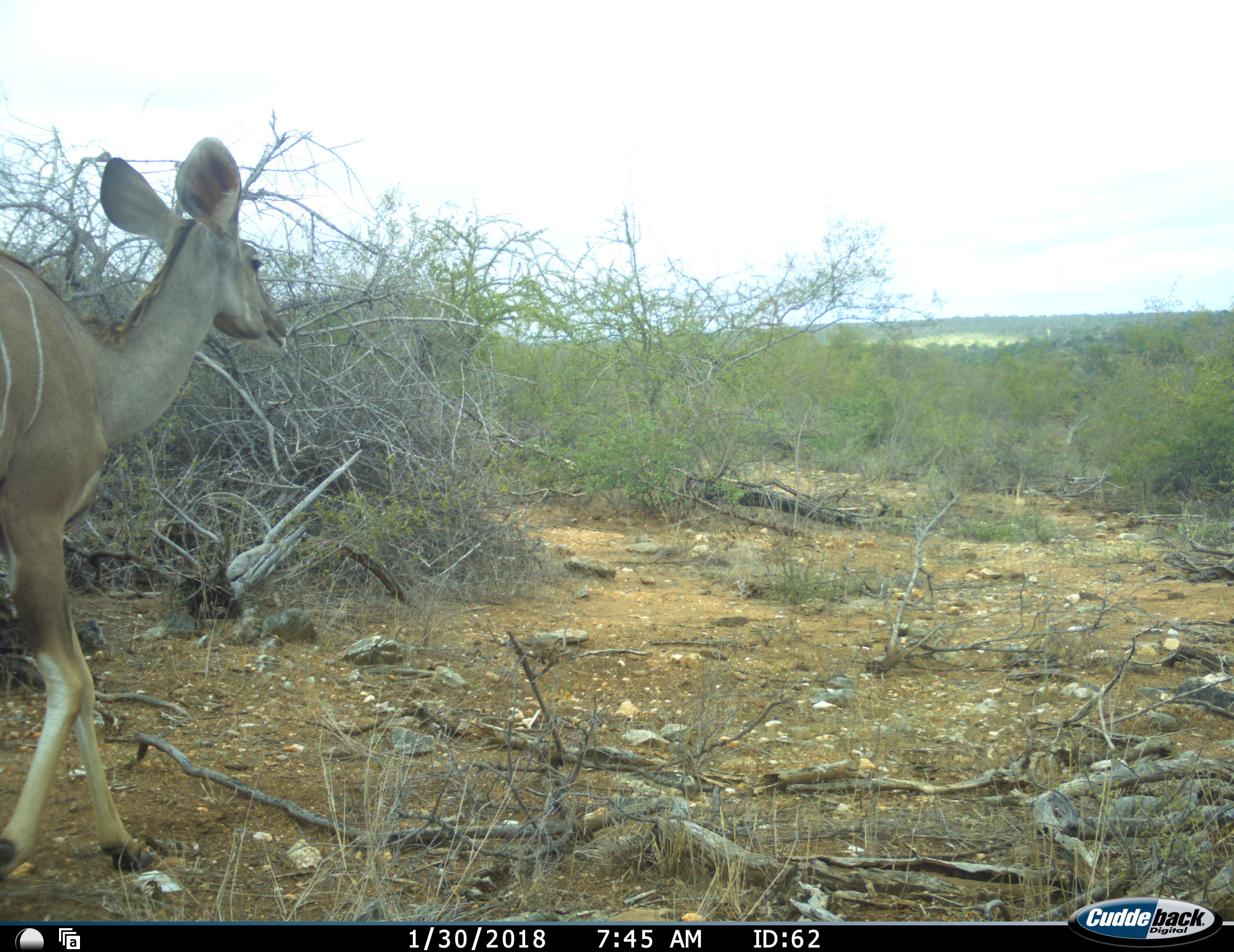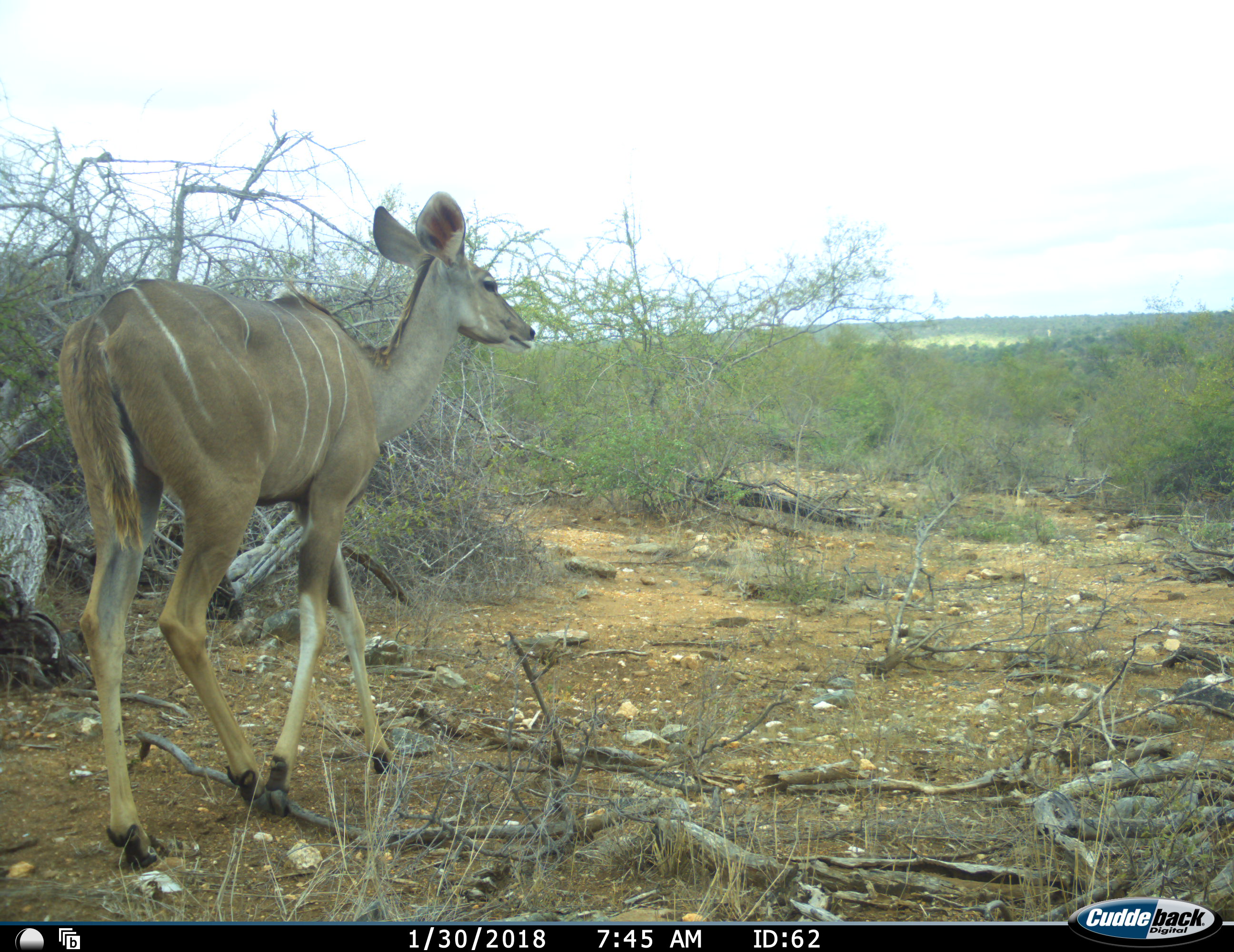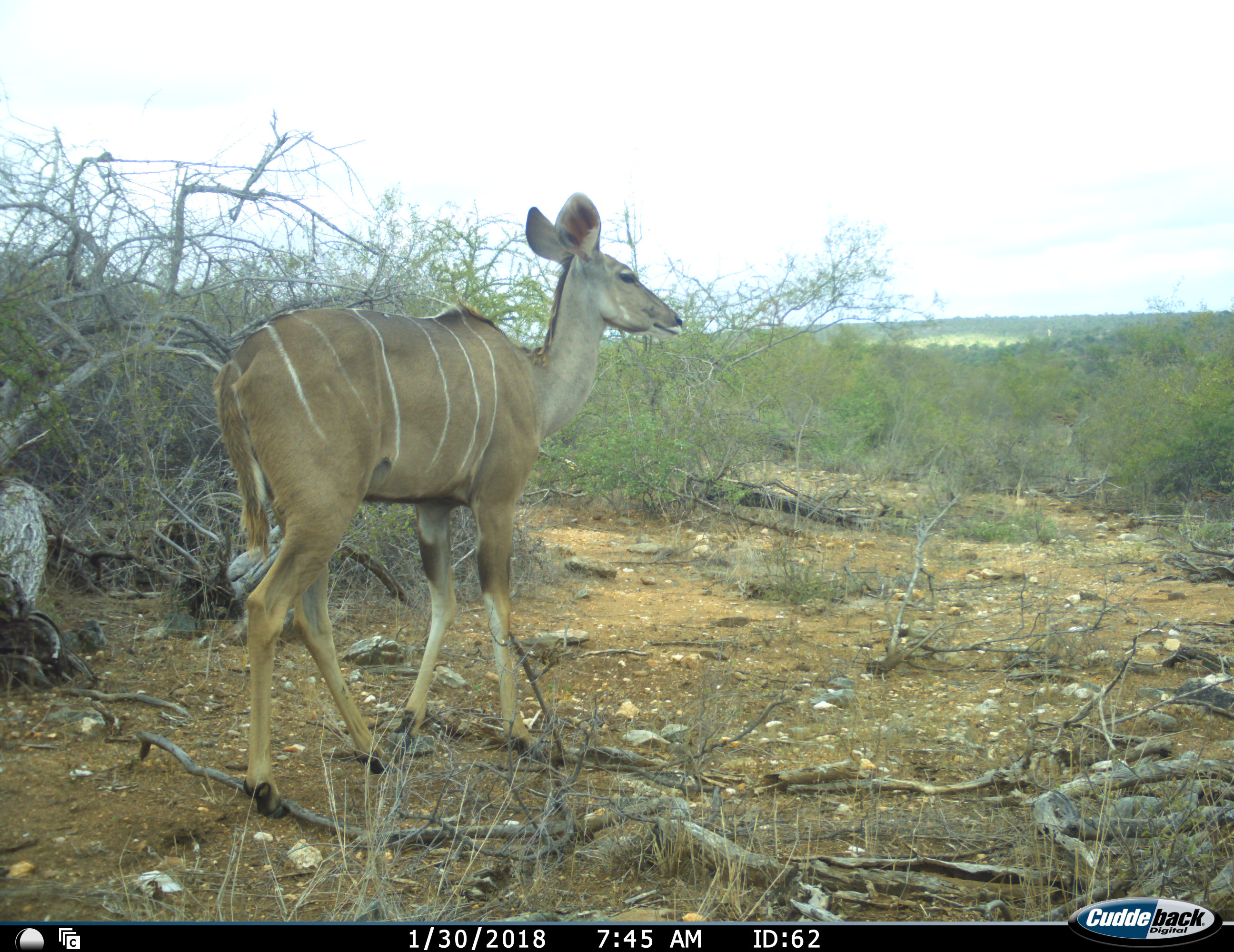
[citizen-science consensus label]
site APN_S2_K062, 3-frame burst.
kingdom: Animalia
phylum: Chordata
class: Mammalia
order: Artiodactyla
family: Bovidae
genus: Tragelaphus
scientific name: Tragelaphus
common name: kudu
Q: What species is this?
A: Kudu (Tragelaphus).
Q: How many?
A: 1.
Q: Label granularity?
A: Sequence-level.